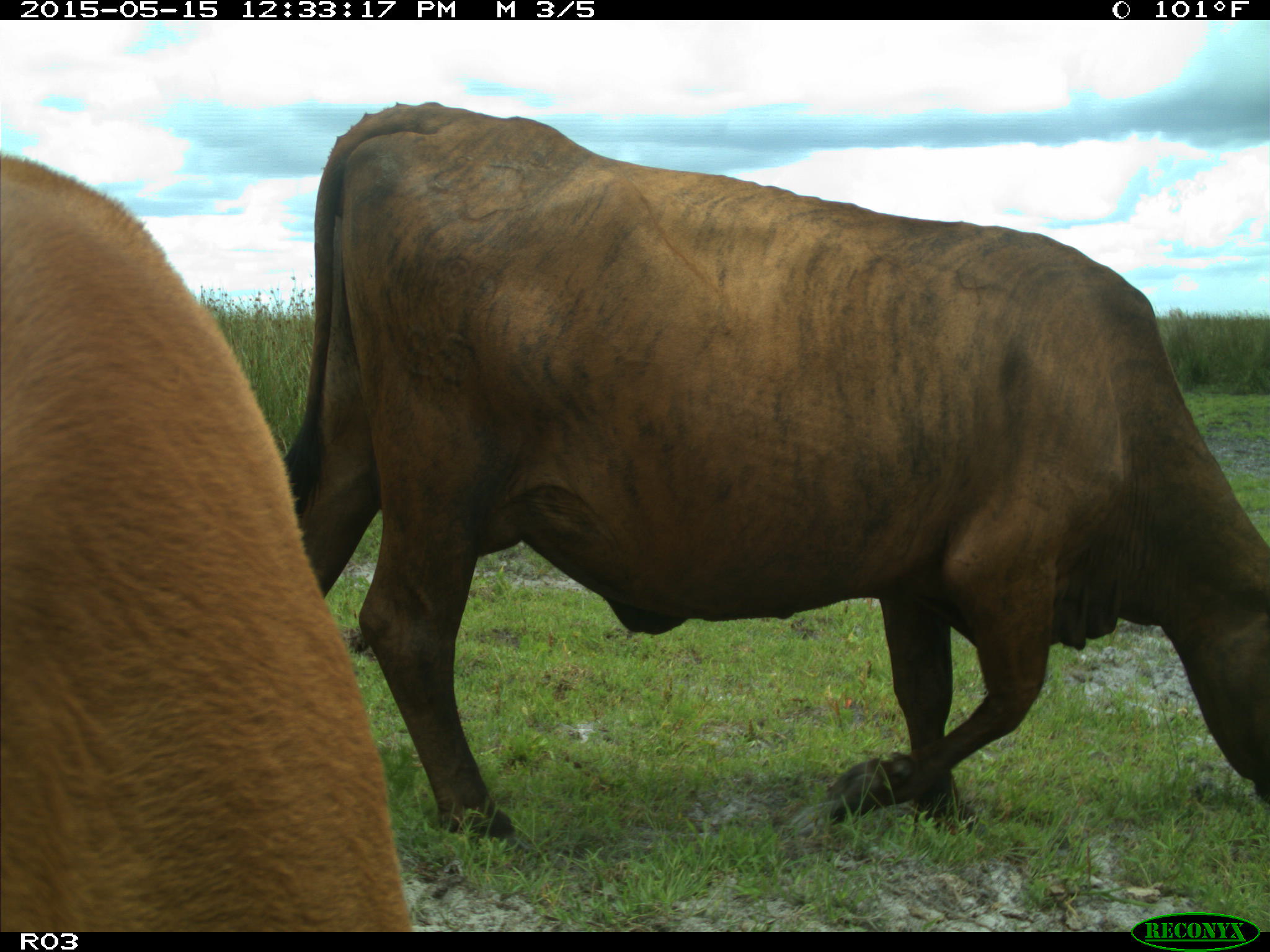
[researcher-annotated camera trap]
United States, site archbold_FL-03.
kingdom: Animalia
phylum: Chordata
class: Mammalia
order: Artiodactyla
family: Bovidae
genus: Bos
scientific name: Bos taurus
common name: domestic cow